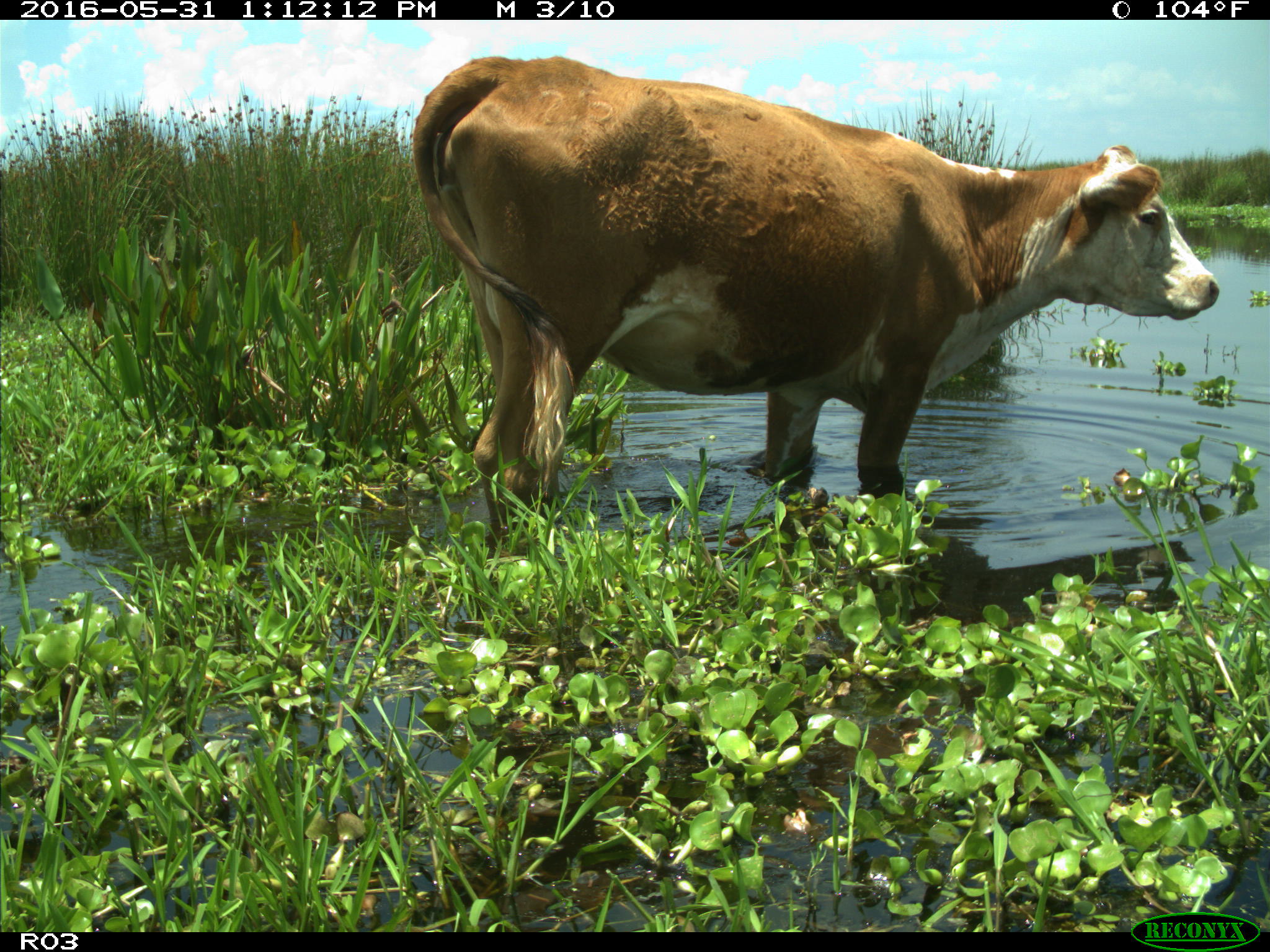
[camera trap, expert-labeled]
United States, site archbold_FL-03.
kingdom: Animalia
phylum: Chordata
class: Mammalia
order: Artiodactyla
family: Bovidae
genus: Bos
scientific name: Bos taurus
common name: domestic cow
Bos taurus (domestic cow).